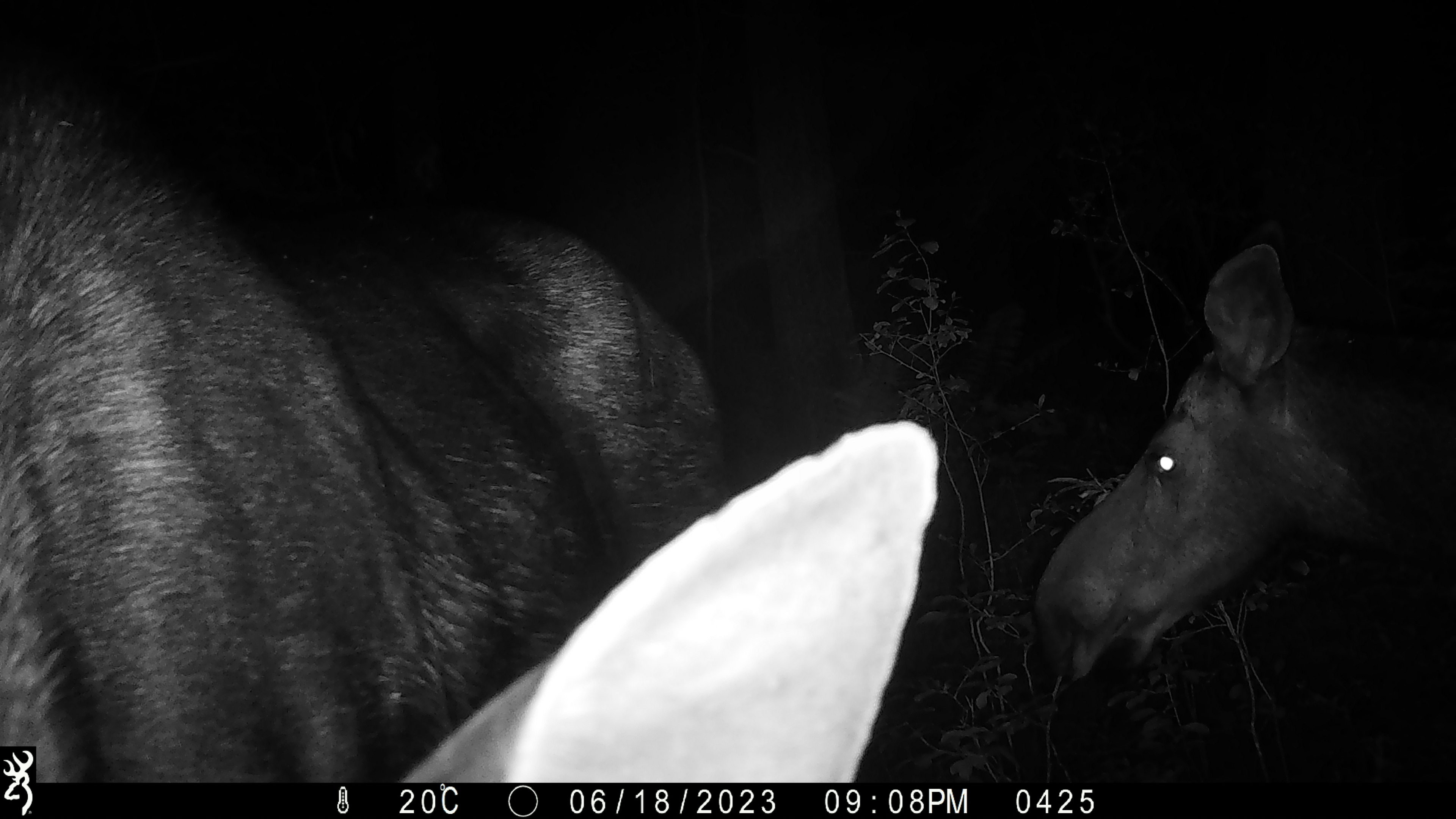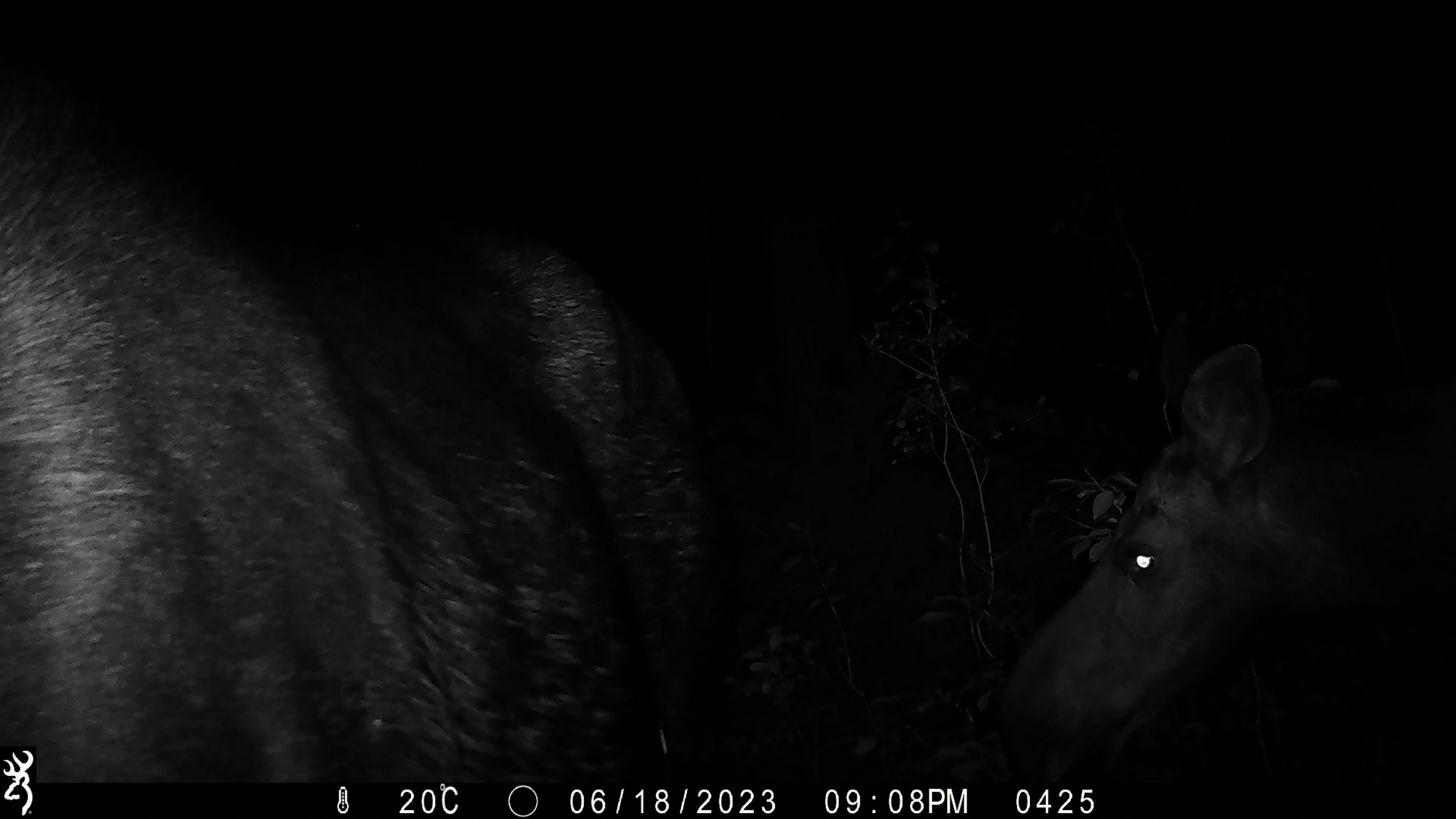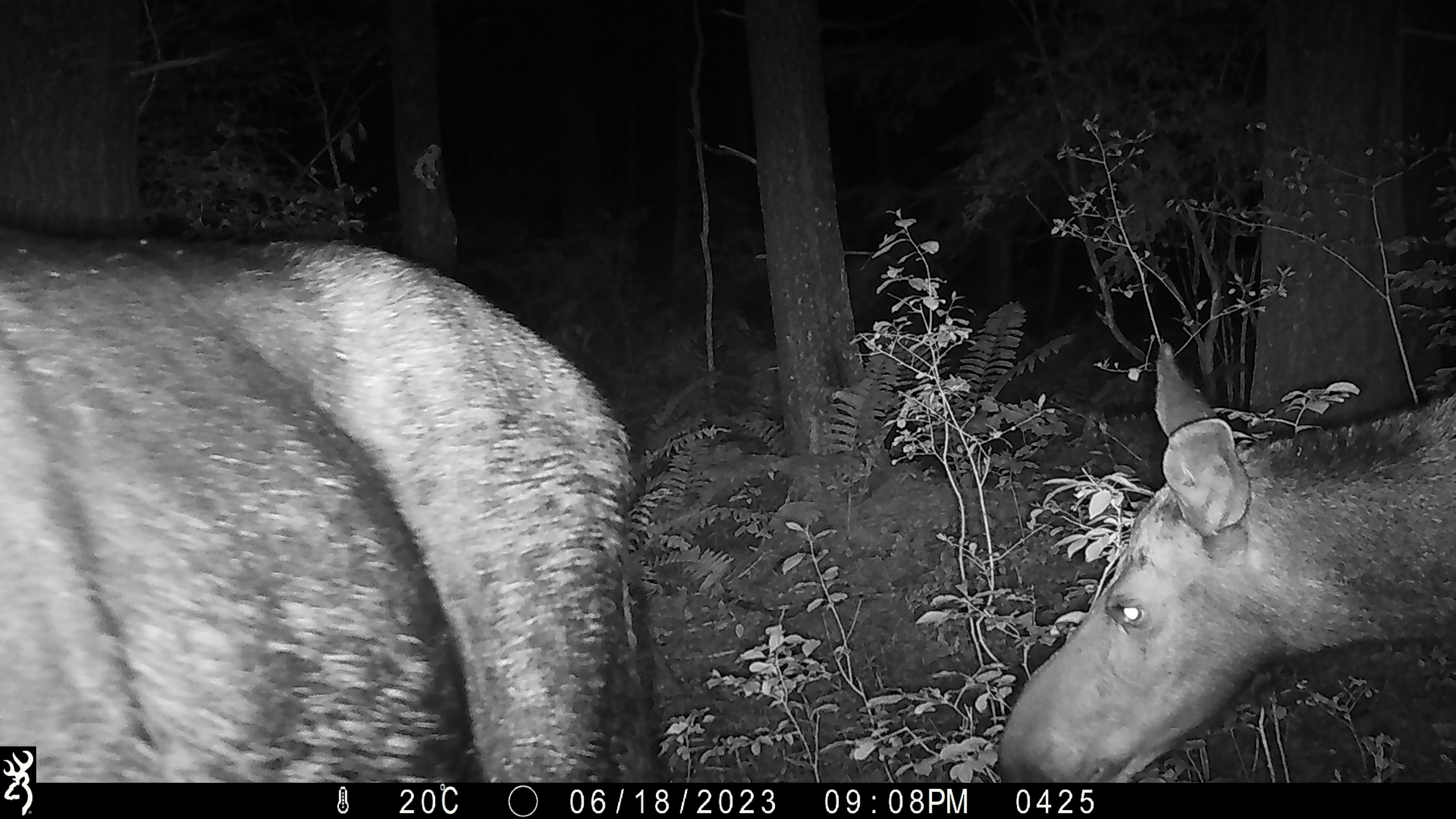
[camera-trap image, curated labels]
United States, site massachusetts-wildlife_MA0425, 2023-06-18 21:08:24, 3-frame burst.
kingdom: Animalia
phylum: Chordata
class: Mammalia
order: Artiodactyla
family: Cervidae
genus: Alces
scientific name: Alces alces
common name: moose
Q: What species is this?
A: Moose (Alces alces).